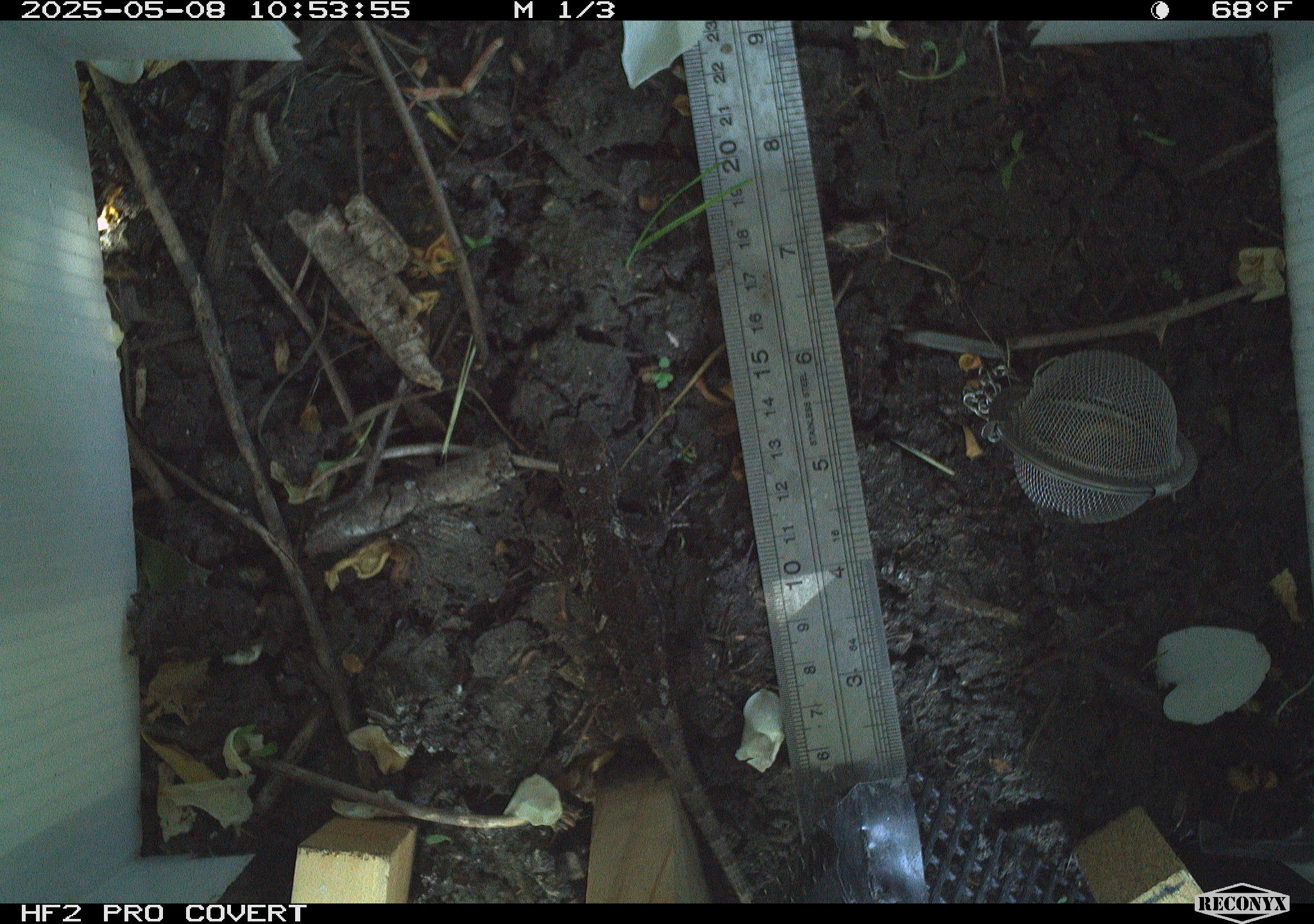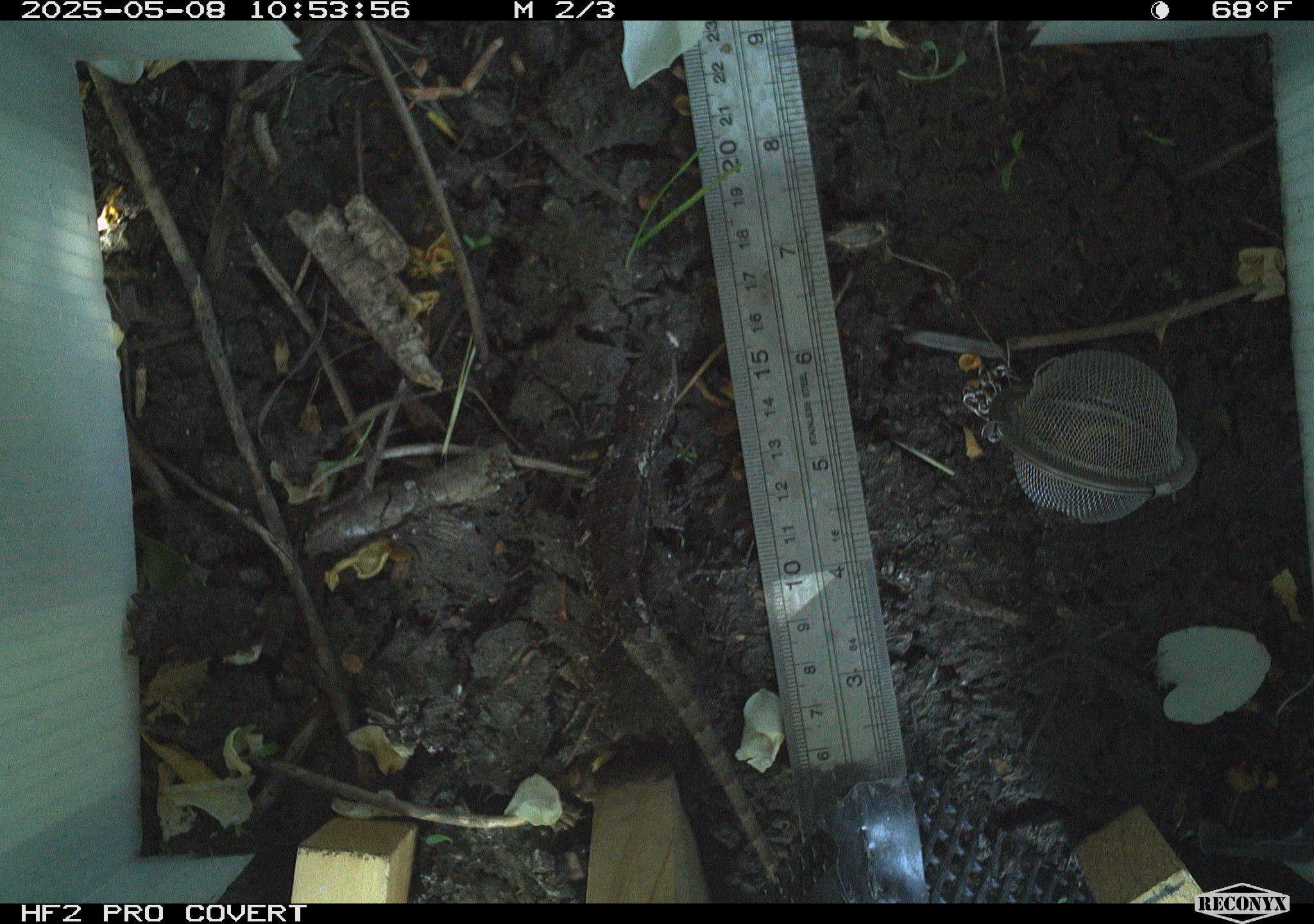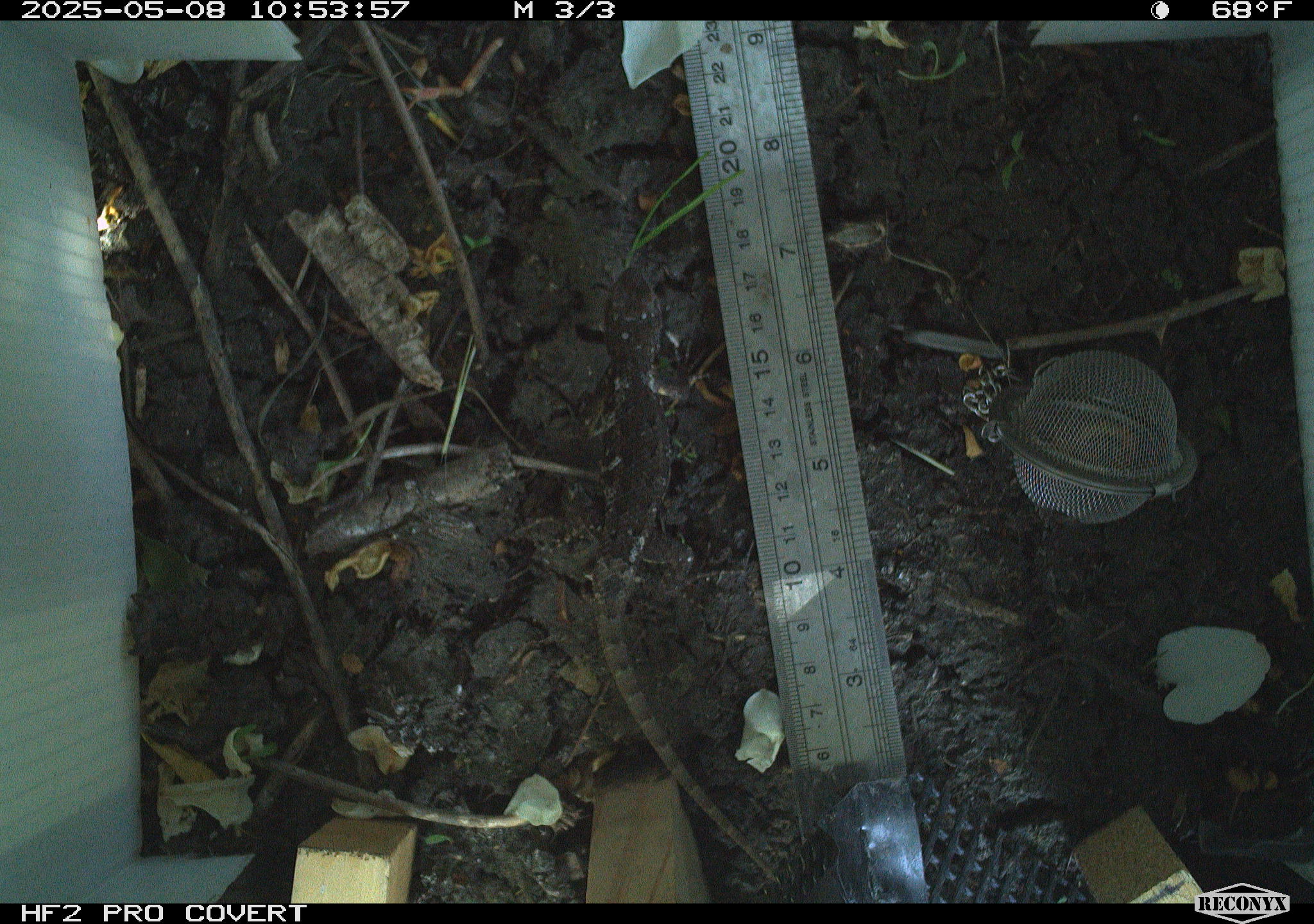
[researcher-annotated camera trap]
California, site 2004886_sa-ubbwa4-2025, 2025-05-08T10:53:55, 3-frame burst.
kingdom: Animalia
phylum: Chordata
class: Reptilia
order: Squamata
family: Phrynosomatidae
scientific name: Phrynosomatidae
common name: north american spiny lizards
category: sceloporus/uta species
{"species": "sceloporus/uta species (north american spiny lizards) (Phrynosomatidae)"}